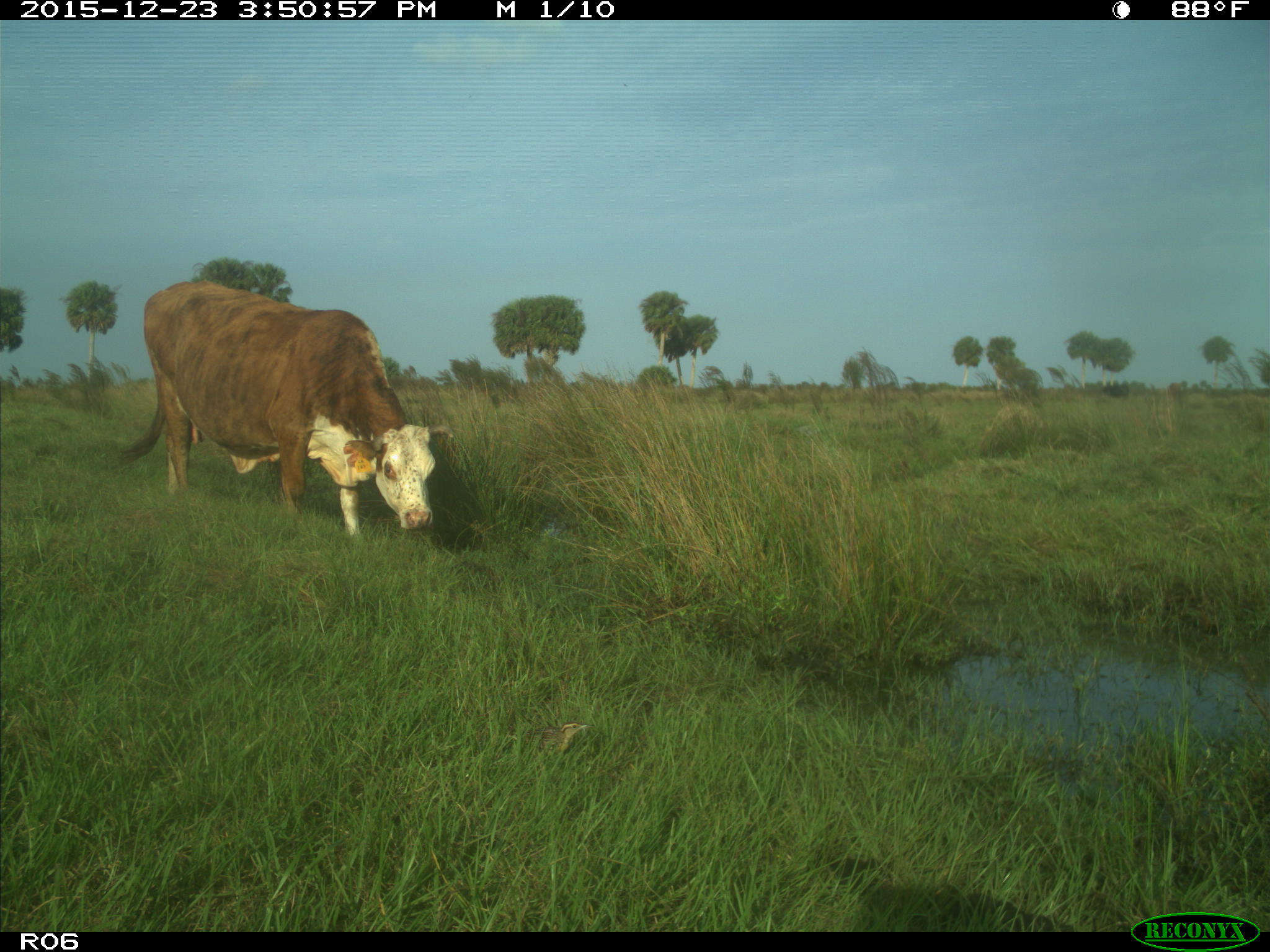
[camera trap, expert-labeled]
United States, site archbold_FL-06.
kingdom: Animalia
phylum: Chordata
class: Mammalia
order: Artiodactyla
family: Bovidae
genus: Bos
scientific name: Bos taurus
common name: domestic cow